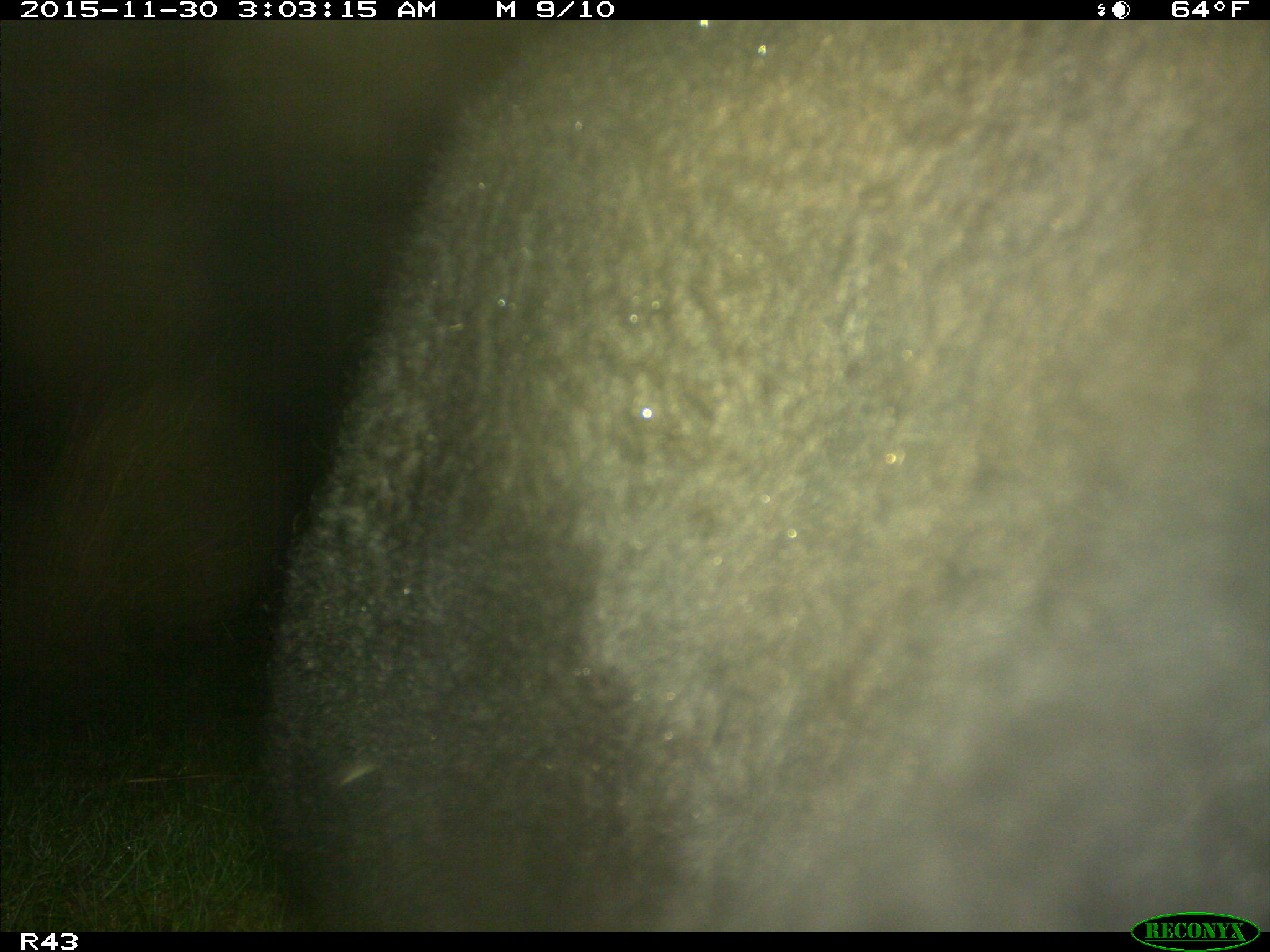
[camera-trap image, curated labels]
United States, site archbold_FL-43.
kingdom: Animalia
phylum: Chordata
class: Mammalia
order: Artiodactyla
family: Bovidae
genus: Bos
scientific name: Bos taurus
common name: domestic cow